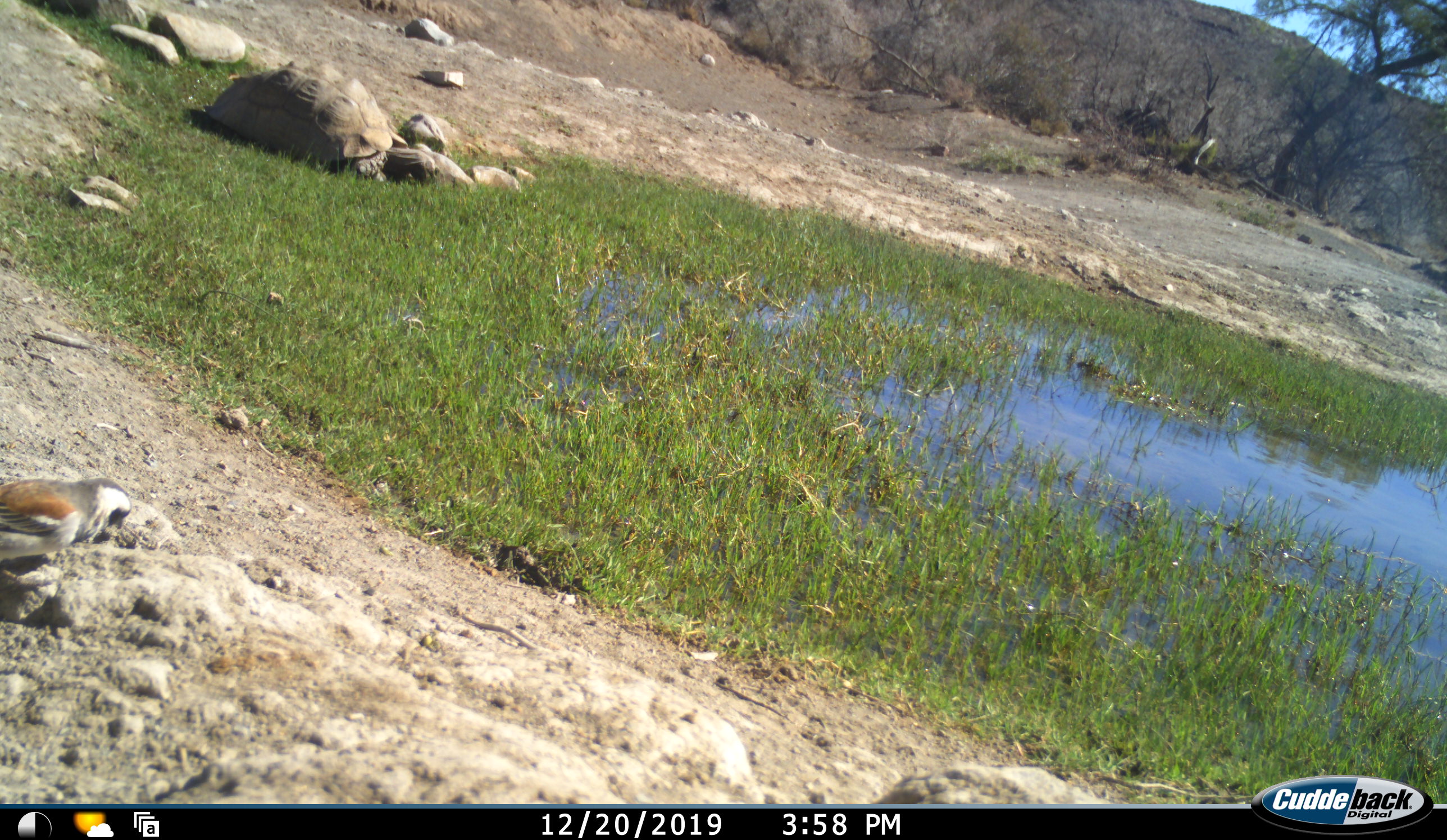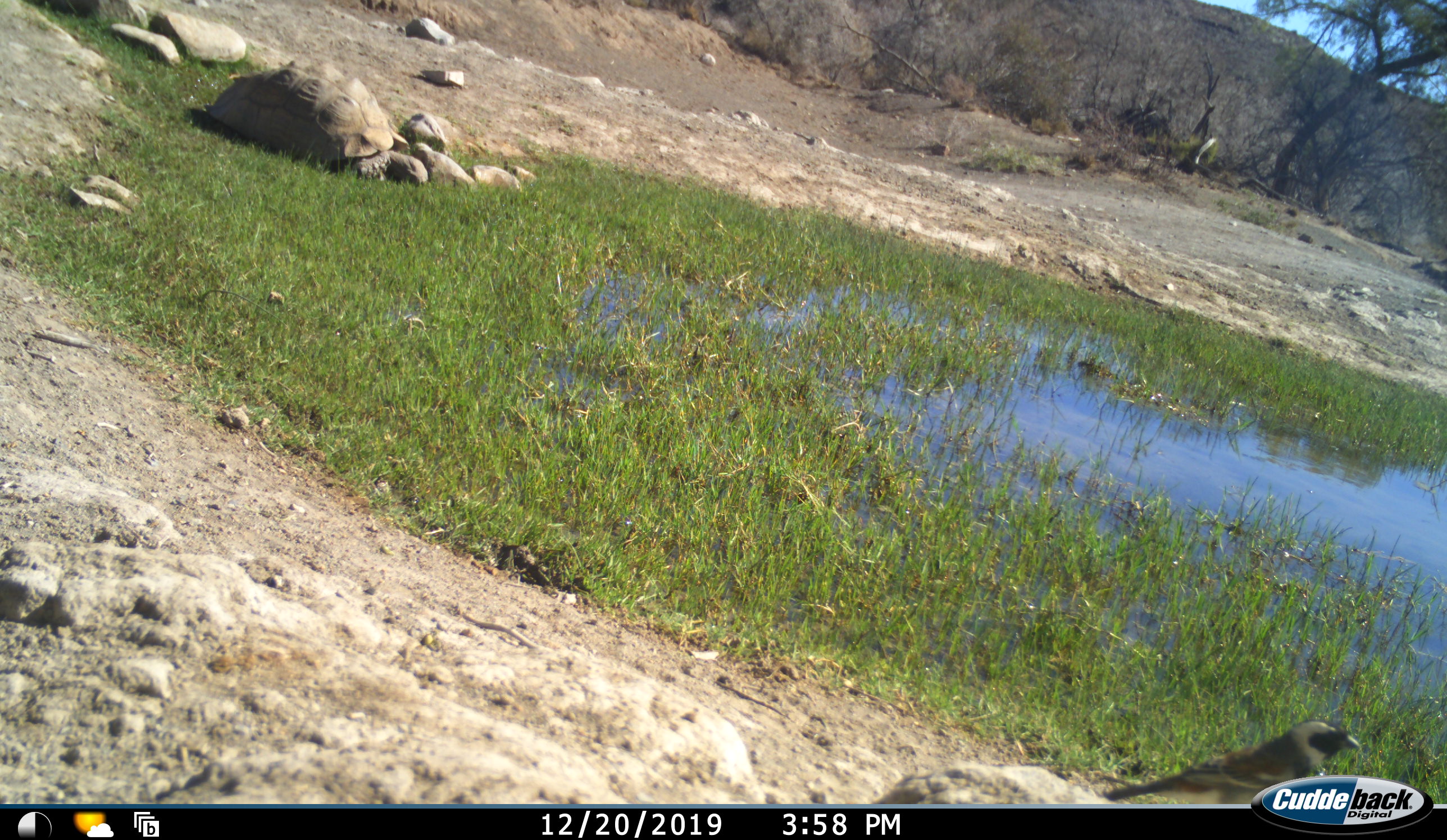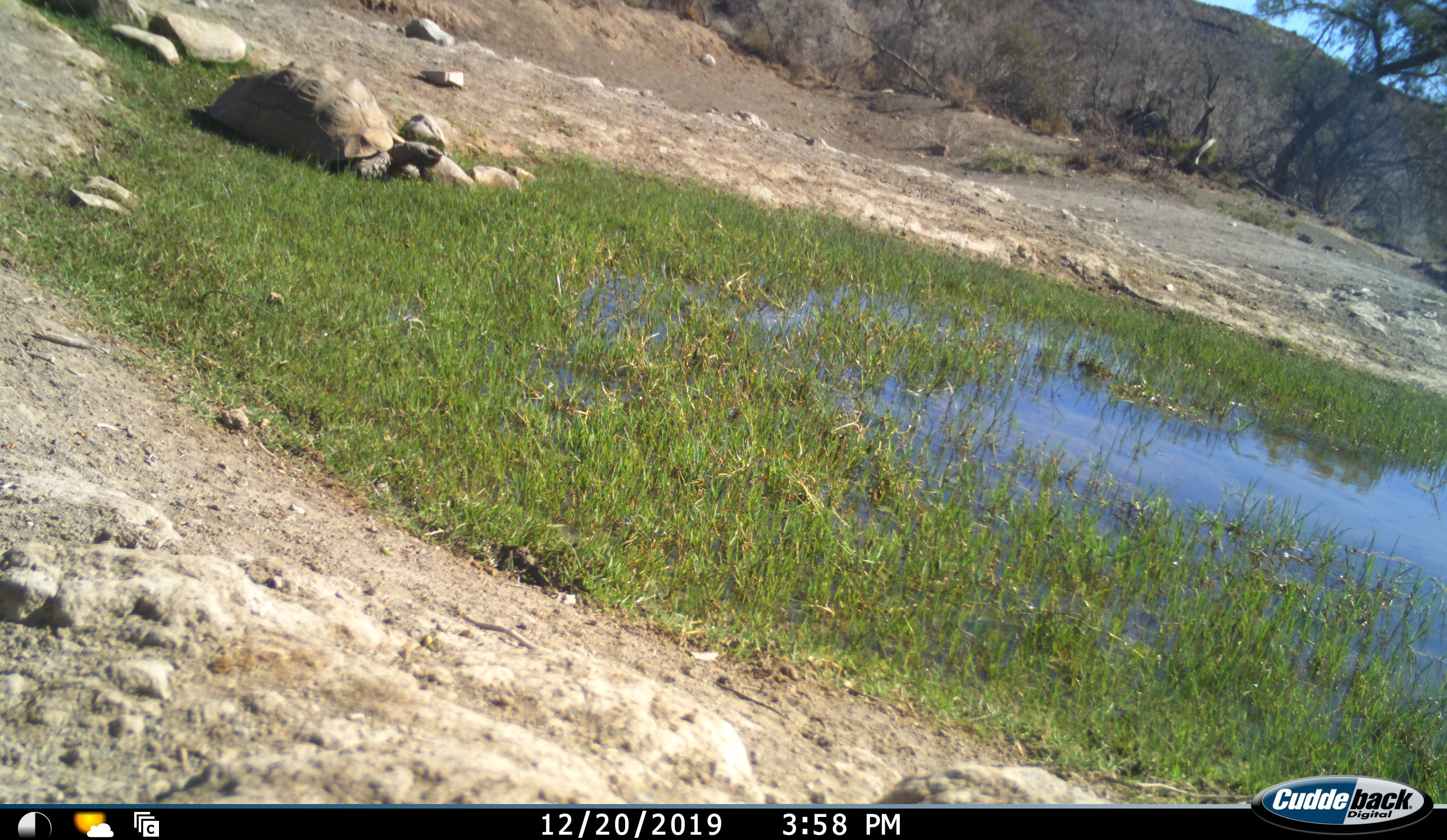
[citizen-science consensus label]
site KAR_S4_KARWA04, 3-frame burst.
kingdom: Animalia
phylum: Chordata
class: Aves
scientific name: Aves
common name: bird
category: birdother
Birdother (bird) (Aves), count 1. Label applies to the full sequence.